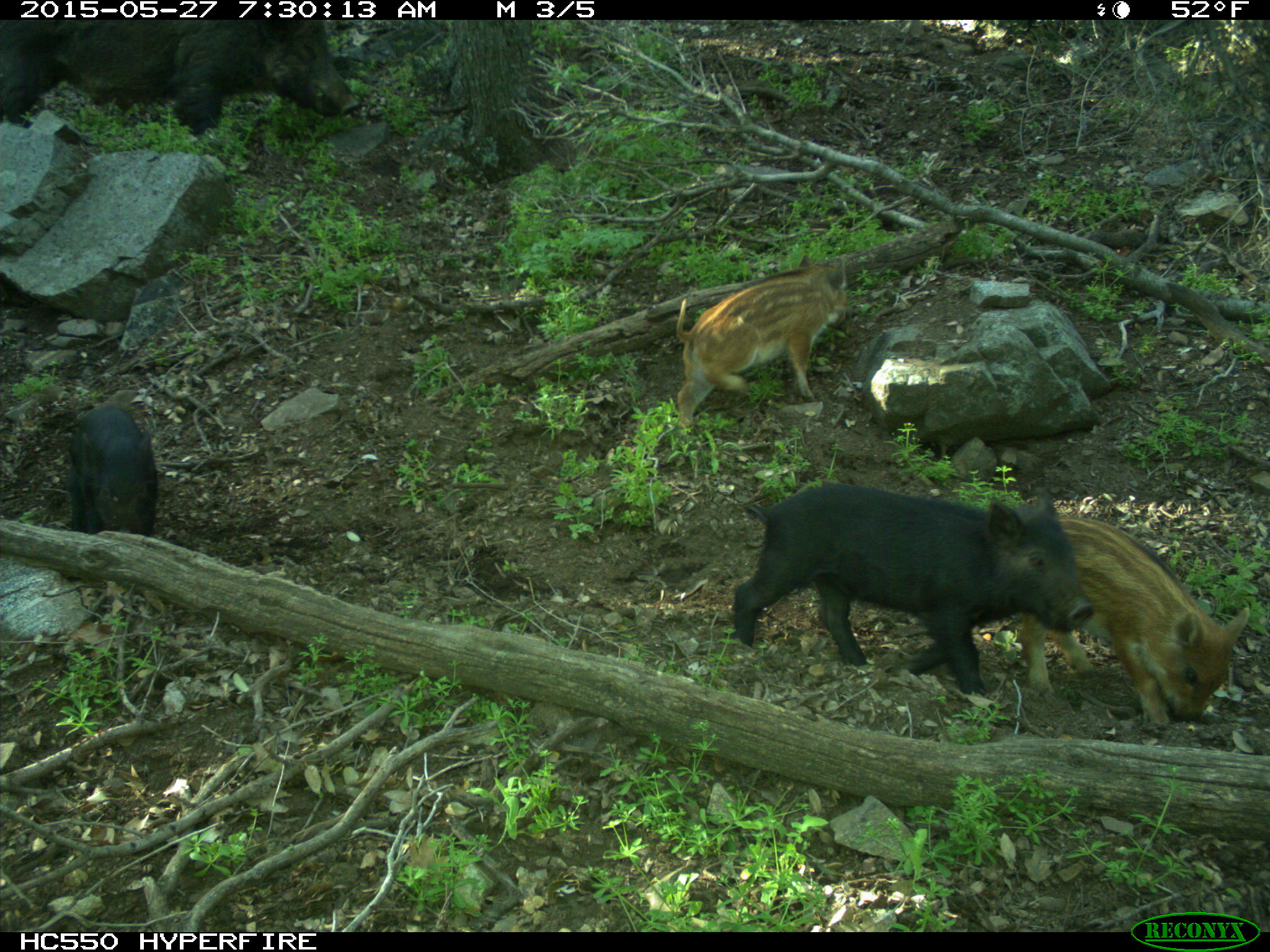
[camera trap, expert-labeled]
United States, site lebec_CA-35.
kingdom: Animalia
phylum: Chordata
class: Mammalia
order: Artiodactyla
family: Suidae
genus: Sus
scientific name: Sus scrofa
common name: wild boar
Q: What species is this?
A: Sus scrofa (wild boar).